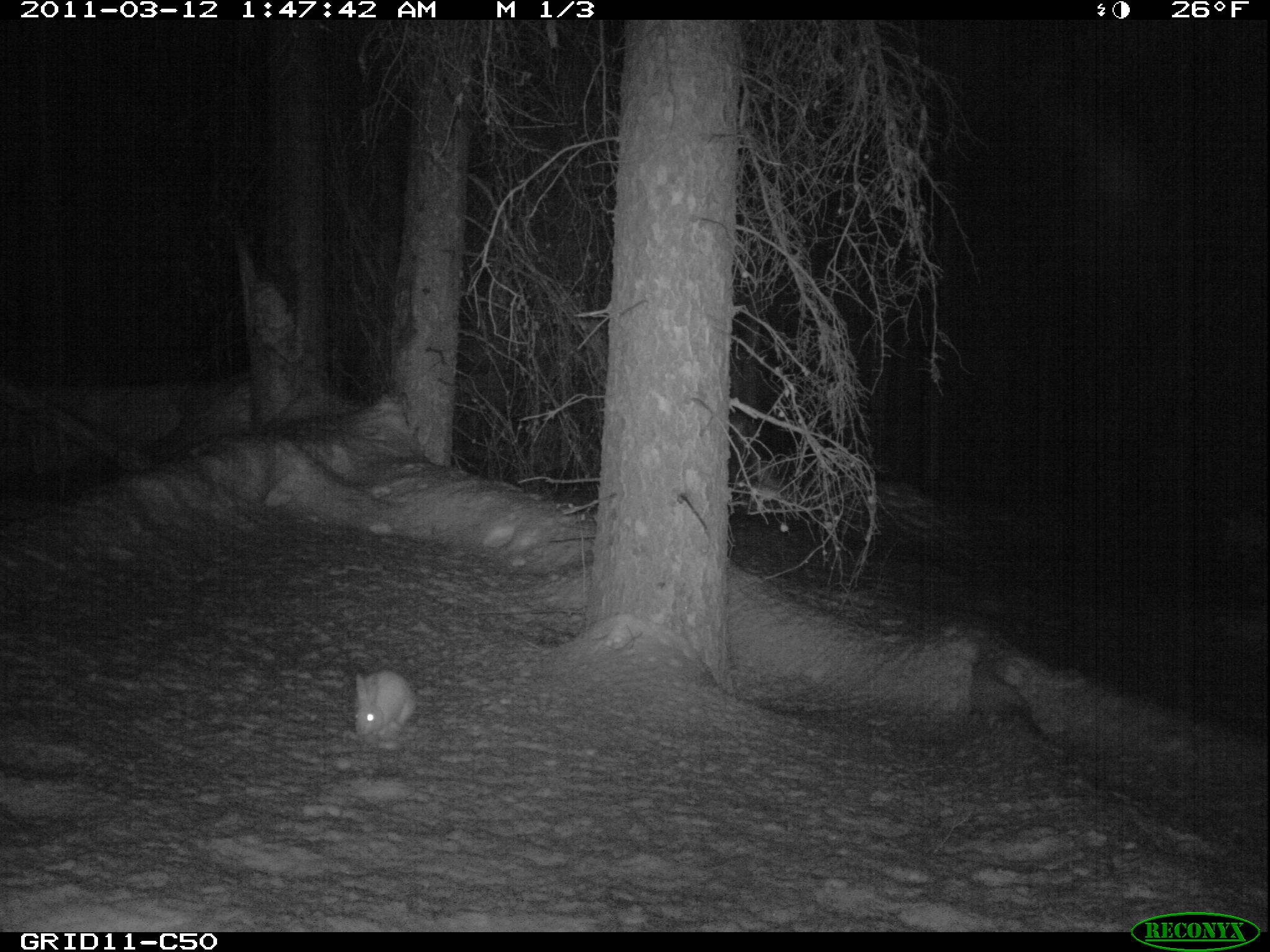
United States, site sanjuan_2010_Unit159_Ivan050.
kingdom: Animalia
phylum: Chordata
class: Mammalia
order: Lagomorpha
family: Leporidae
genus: Lepus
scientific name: Lepus americanus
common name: snowshoe hare